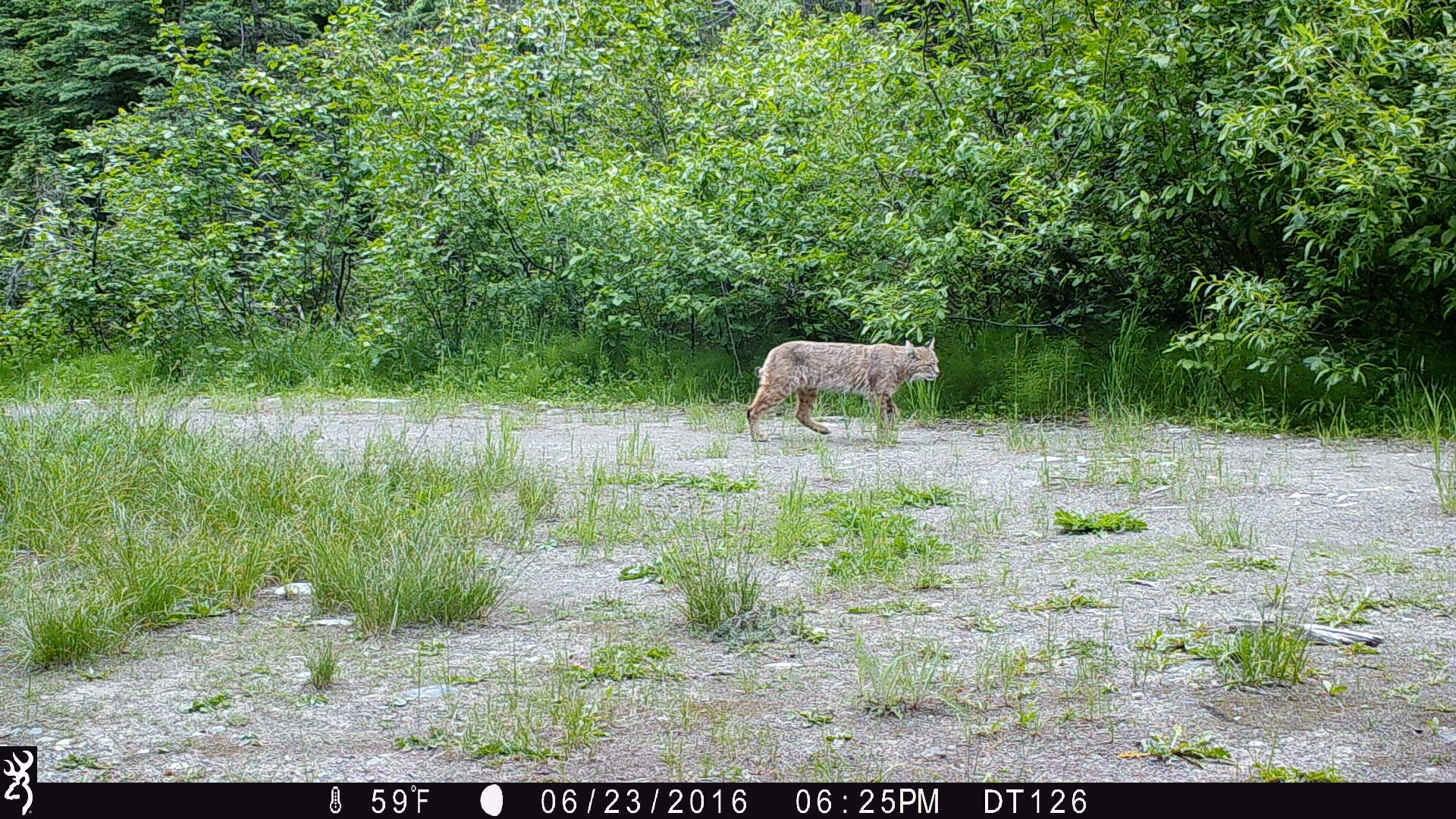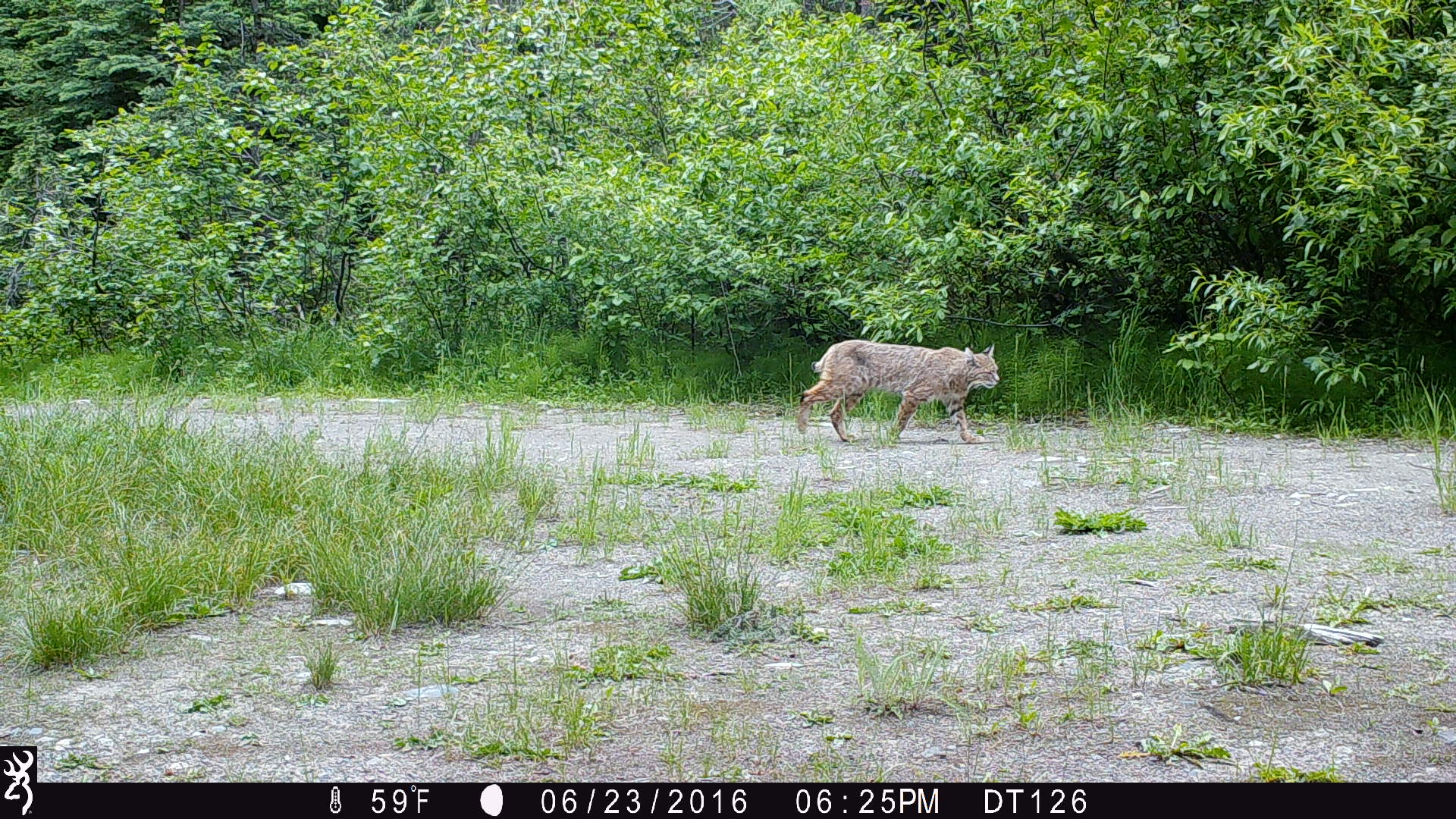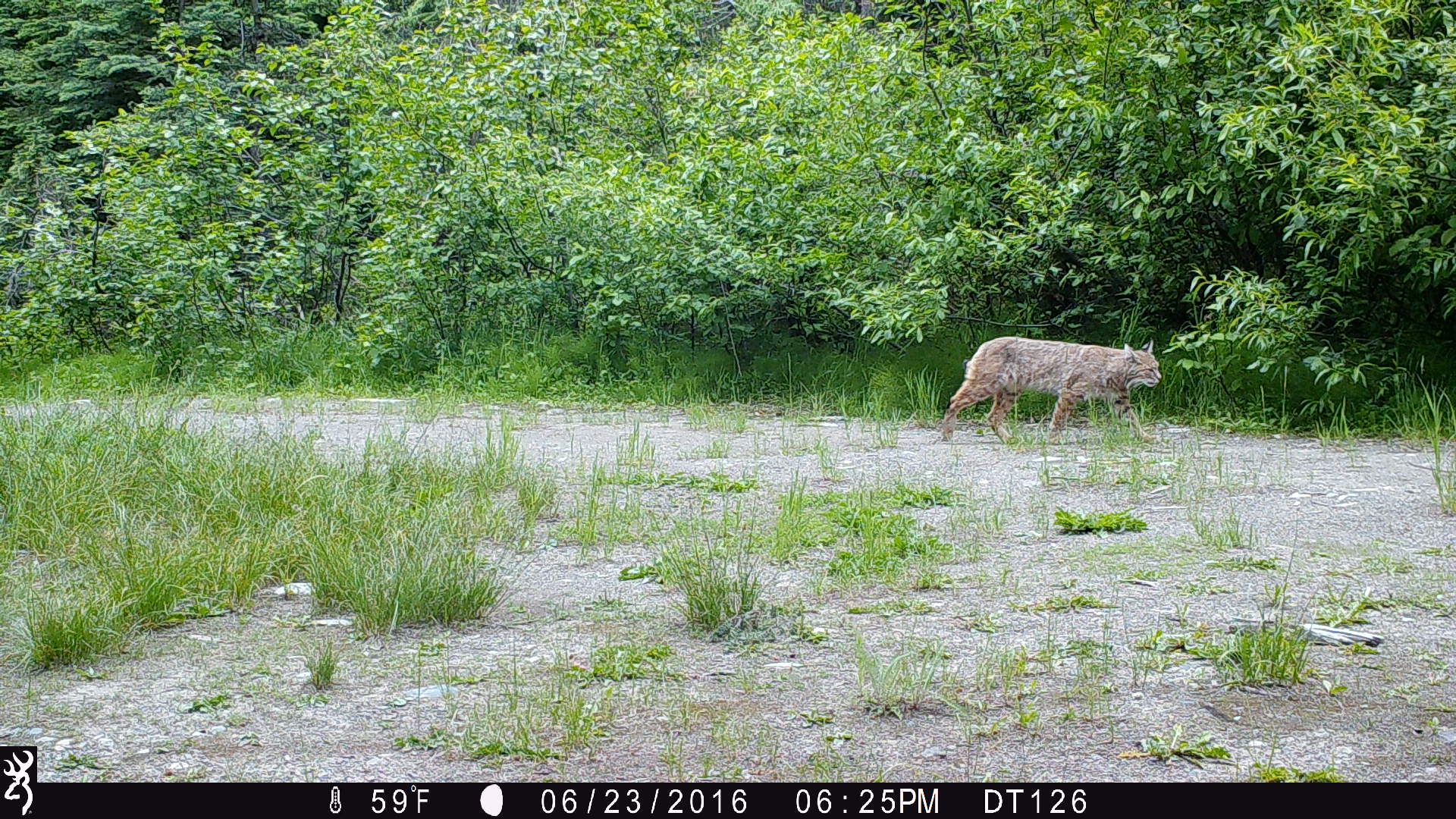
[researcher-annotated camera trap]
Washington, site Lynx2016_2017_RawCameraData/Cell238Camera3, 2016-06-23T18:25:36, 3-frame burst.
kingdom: Animalia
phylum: Chordata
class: Mammalia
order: Carnivora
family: Felidae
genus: Lynx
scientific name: Lynx rufus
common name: bobcat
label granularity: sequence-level